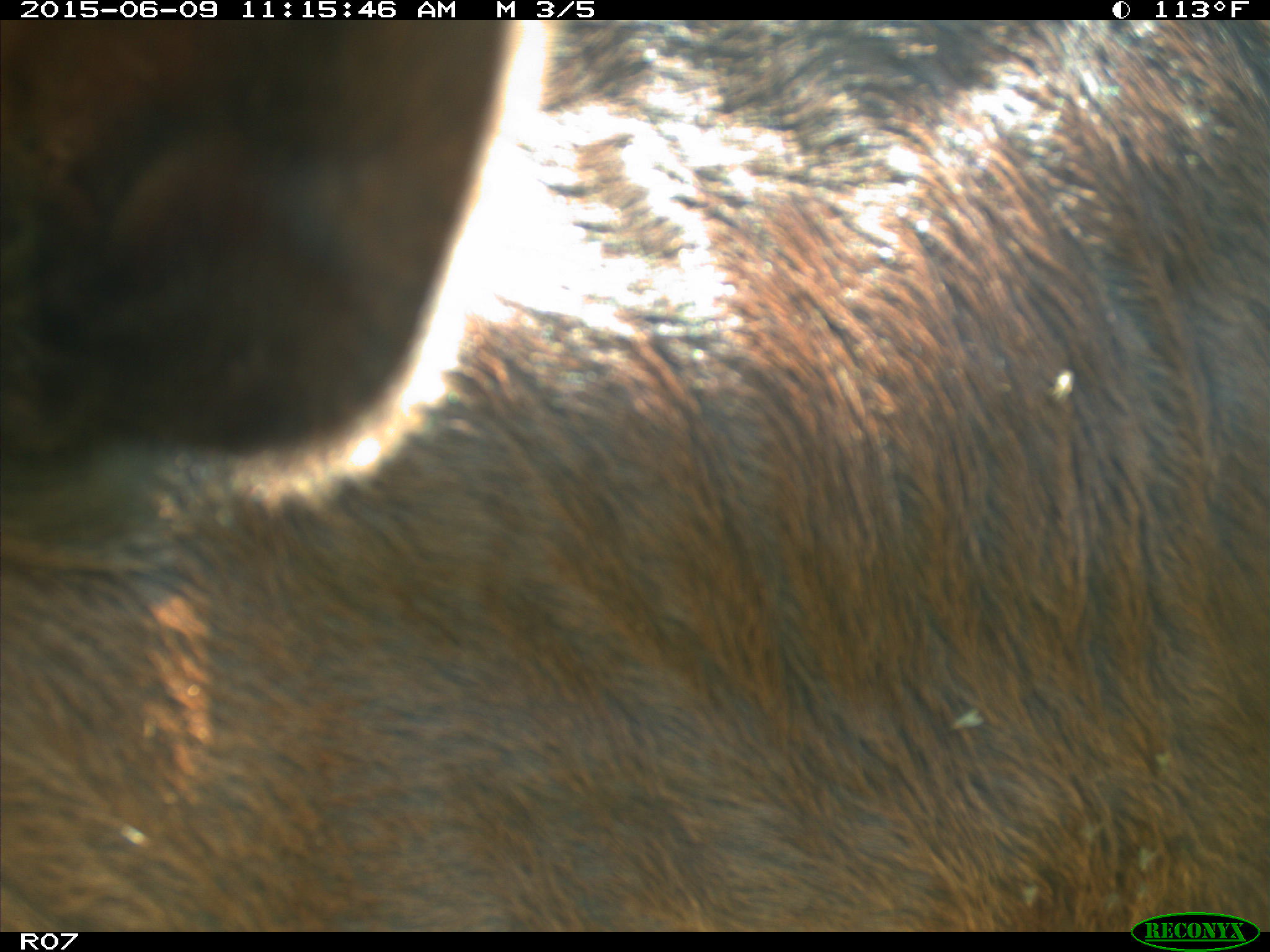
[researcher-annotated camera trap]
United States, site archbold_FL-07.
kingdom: Animalia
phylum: Chordata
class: Mammalia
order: Artiodactyla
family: Bovidae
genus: Bos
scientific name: Bos taurus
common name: domestic cow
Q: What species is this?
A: Bos taurus (domestic cow).